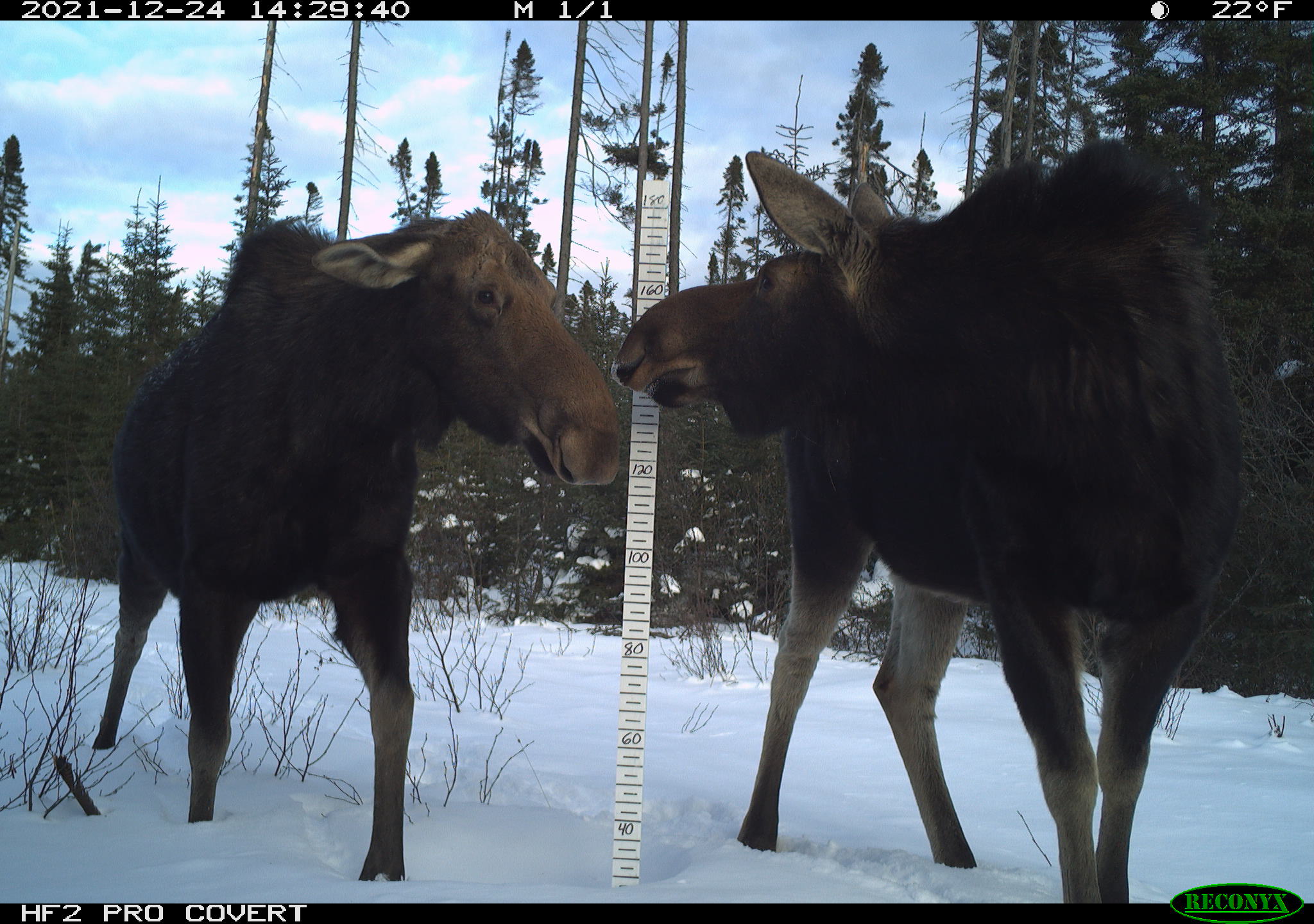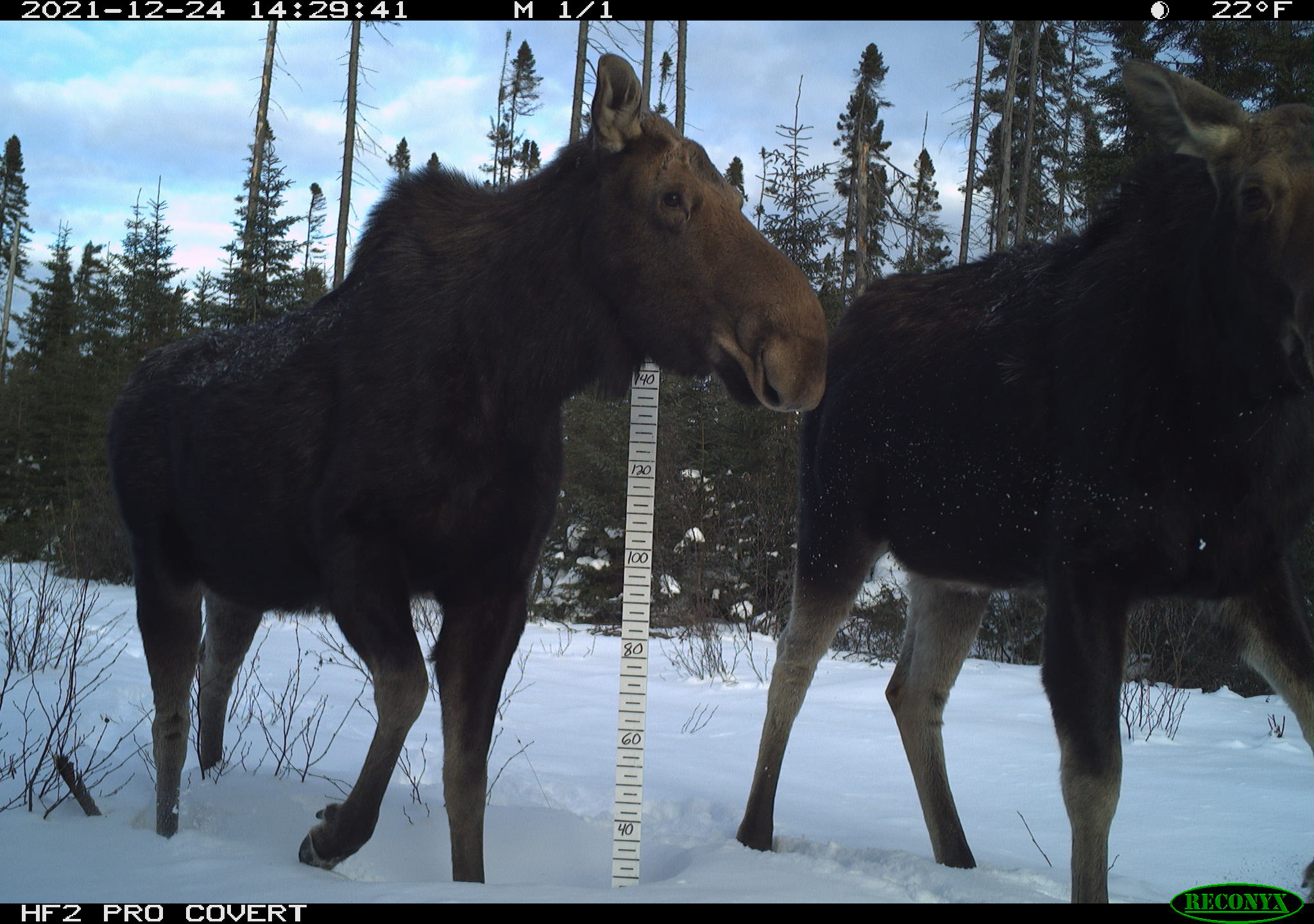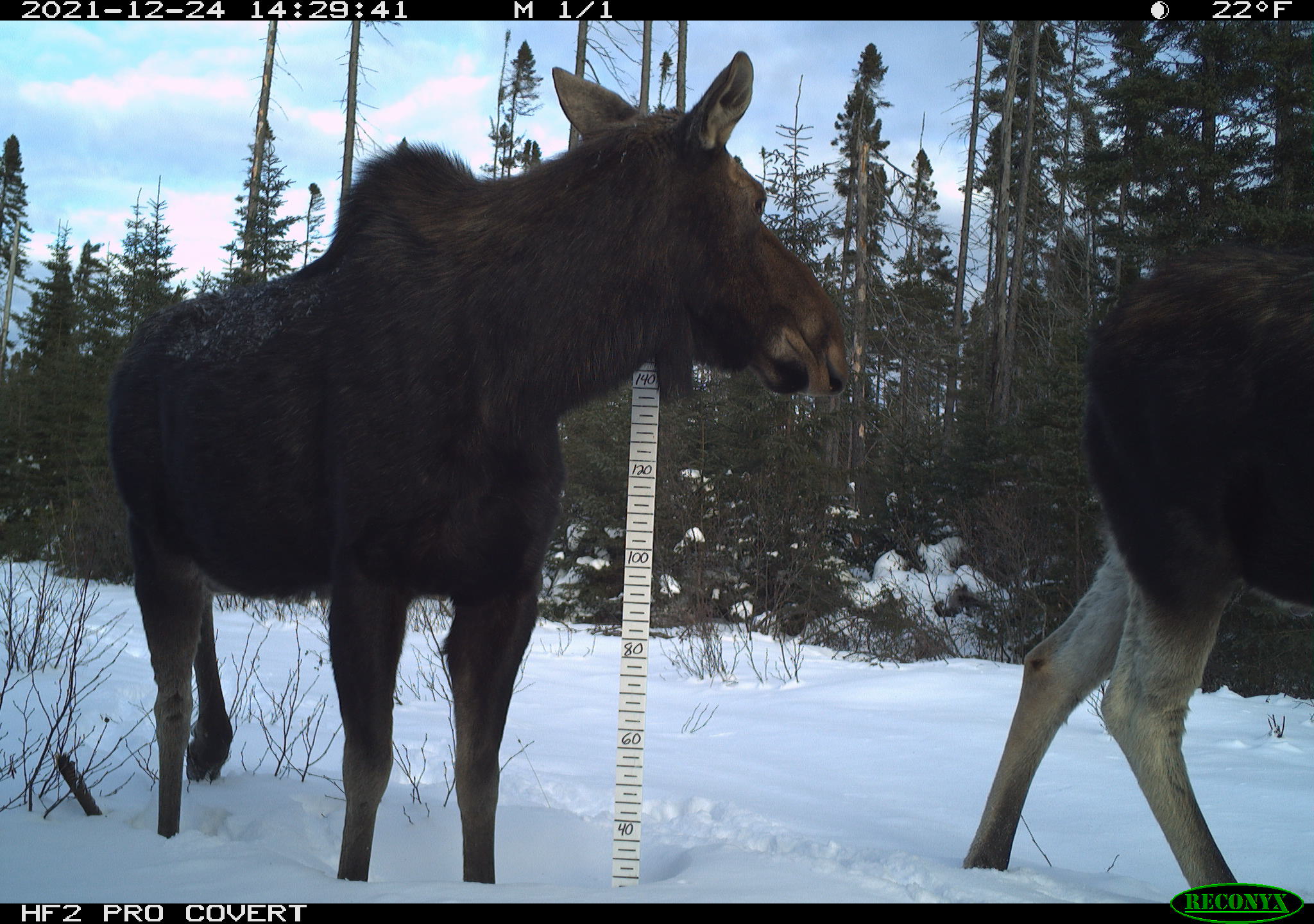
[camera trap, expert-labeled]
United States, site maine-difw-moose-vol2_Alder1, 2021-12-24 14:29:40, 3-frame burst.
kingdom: Animalia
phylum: Chordata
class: Mammalia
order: Artiodactyla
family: Cervidae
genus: Alces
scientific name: Alces alces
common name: moose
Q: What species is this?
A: Moose (Alces alces).